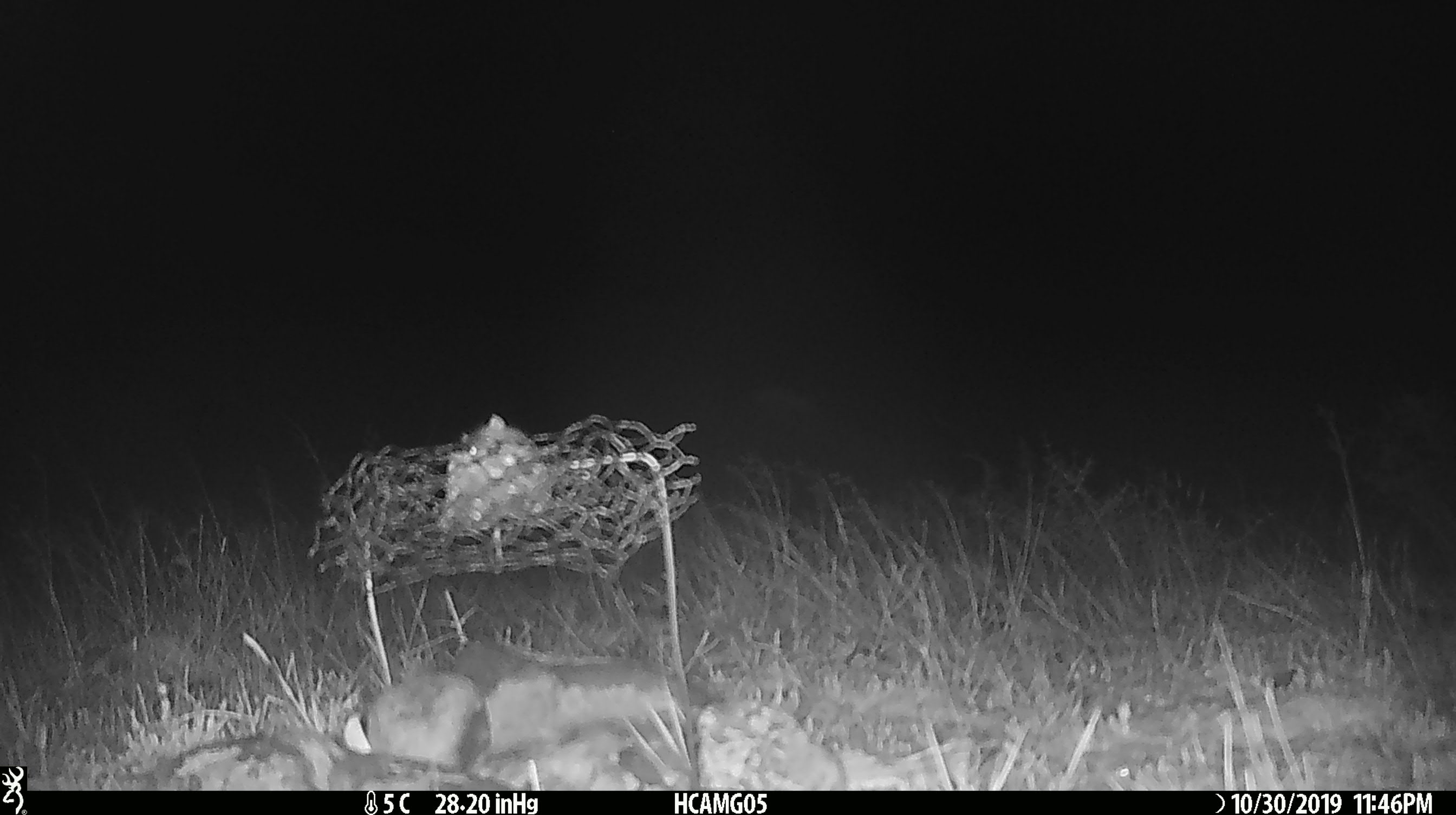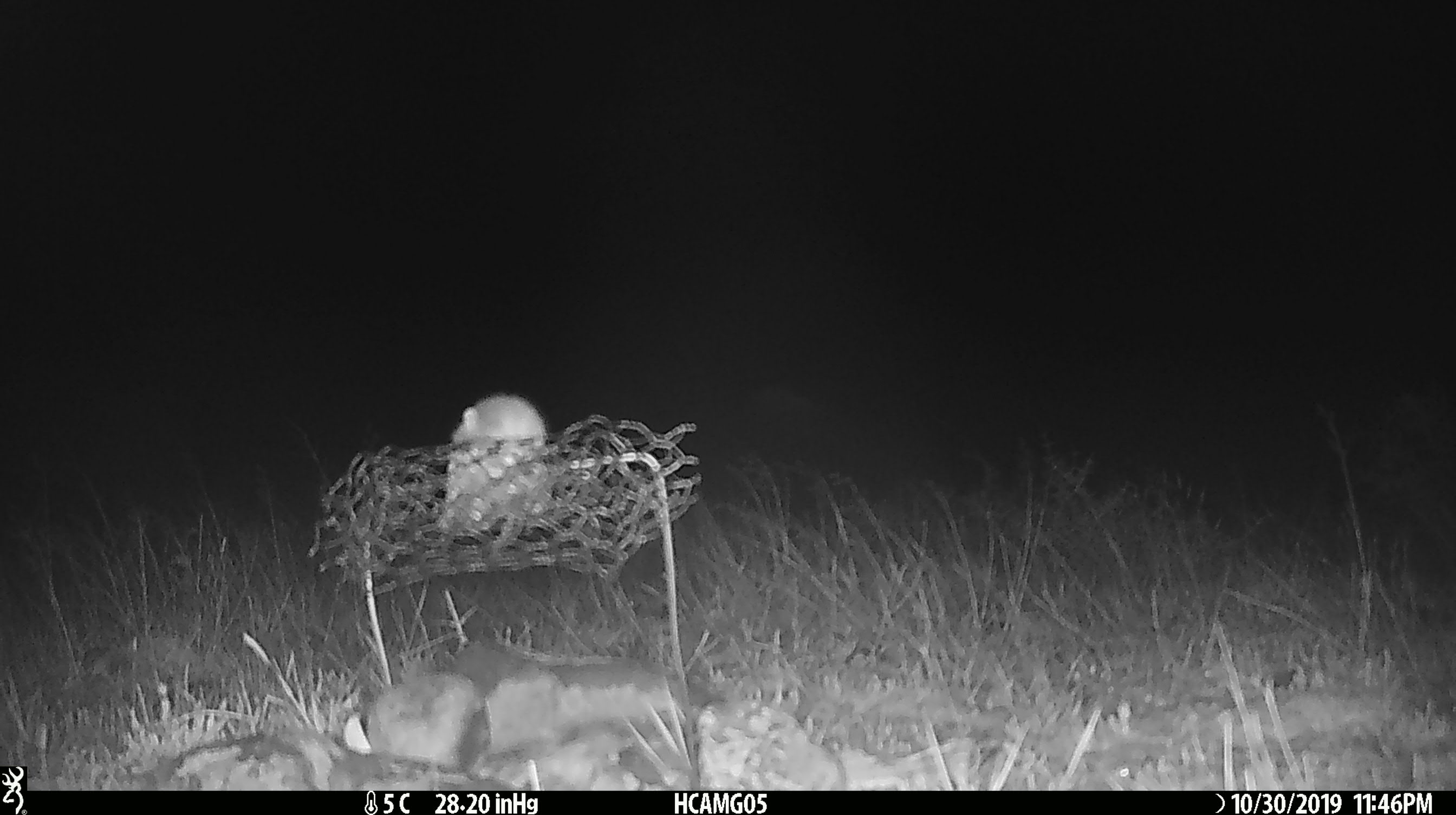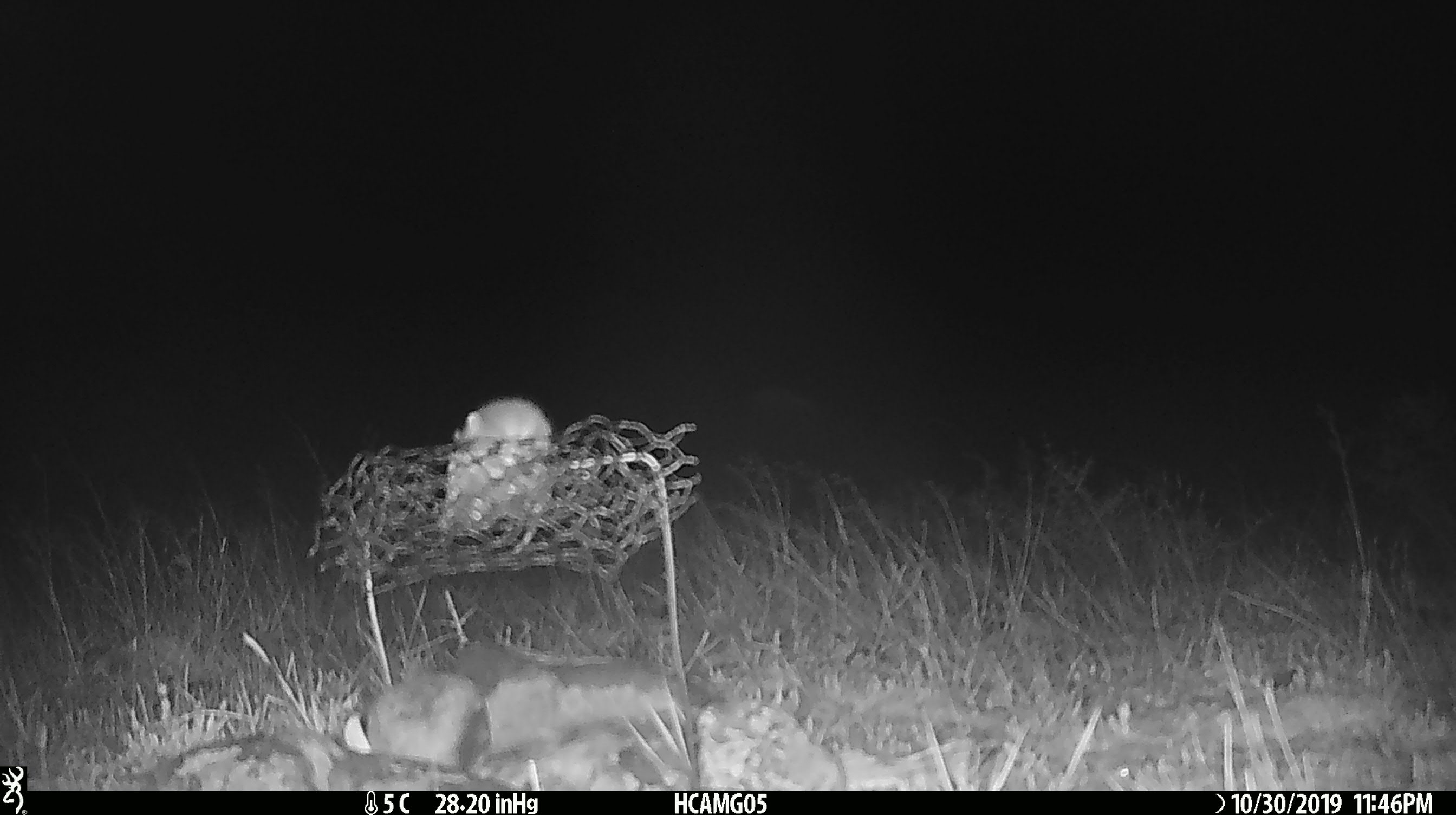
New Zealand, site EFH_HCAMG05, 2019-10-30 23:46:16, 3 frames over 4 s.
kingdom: Animalia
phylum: Chordata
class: Mammalia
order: Rodentia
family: Muridae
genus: Mus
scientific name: Mus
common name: mouse